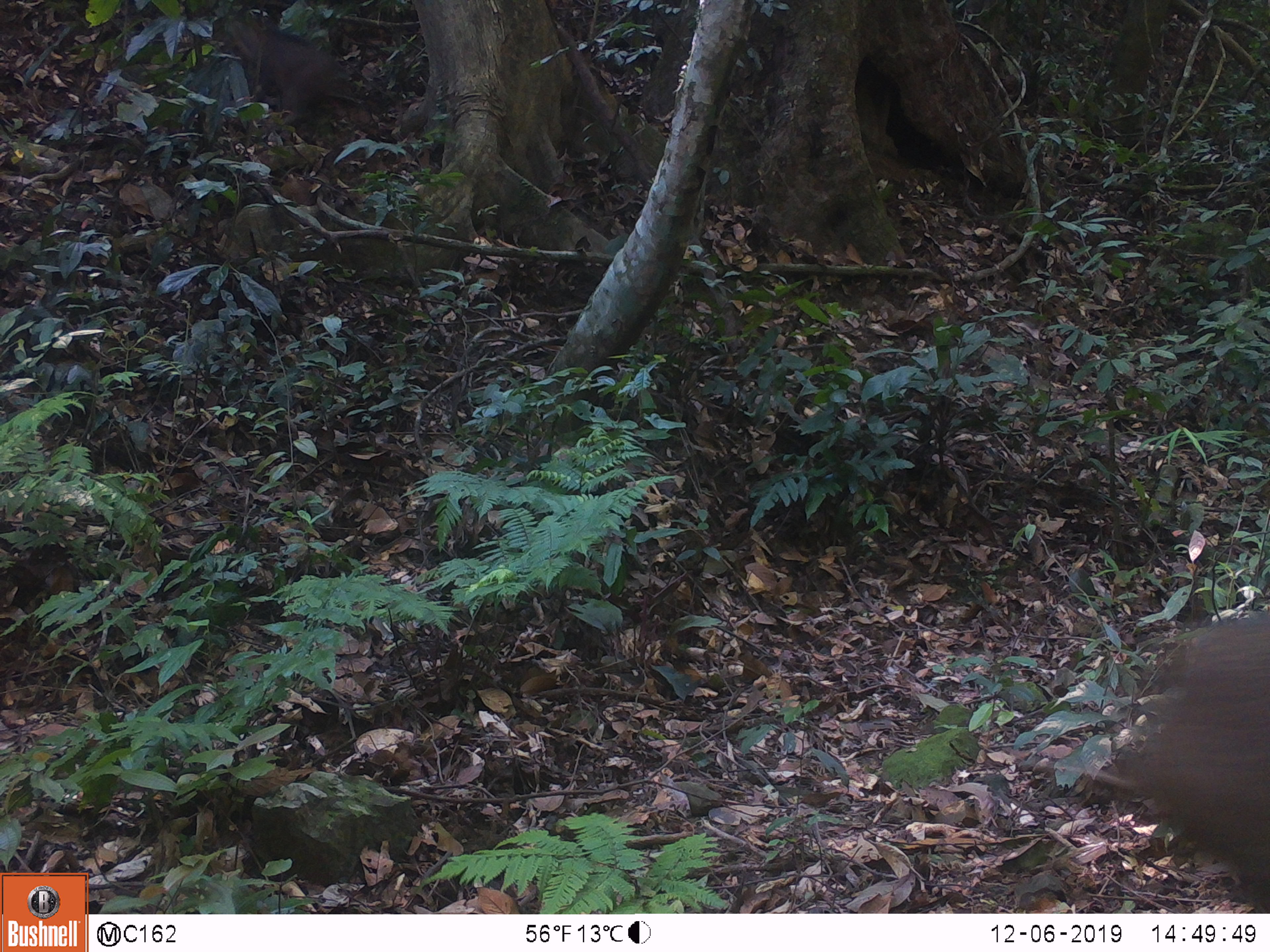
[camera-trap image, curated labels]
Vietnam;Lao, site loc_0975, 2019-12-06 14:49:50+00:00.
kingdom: Animalia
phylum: Chordata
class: Mammalia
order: Artiodactyla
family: Suidae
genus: Sus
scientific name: Sus scrofa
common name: eurasian wild pig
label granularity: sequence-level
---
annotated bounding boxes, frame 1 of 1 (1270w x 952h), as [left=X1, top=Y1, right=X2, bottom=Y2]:
eurasian wild pig: [left=1104, top=604, right=1270, bottom=913]; [left=220, top=10, right=345, bottom=131]